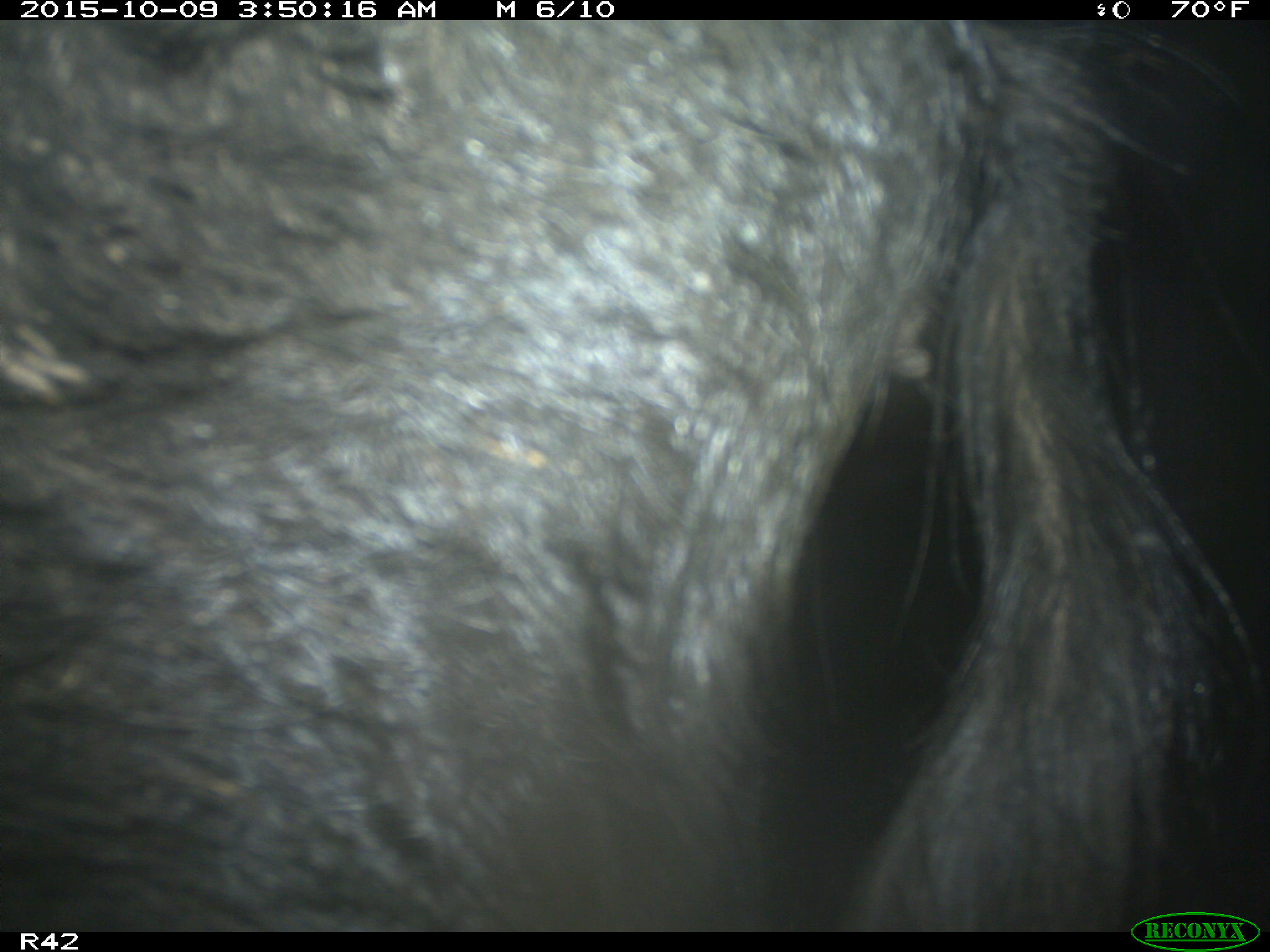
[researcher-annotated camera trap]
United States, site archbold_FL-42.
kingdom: Animalia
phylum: Chordata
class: Mammalia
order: Artiodactyla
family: Suidae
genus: Sus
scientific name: Sus scrofa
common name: wild boar